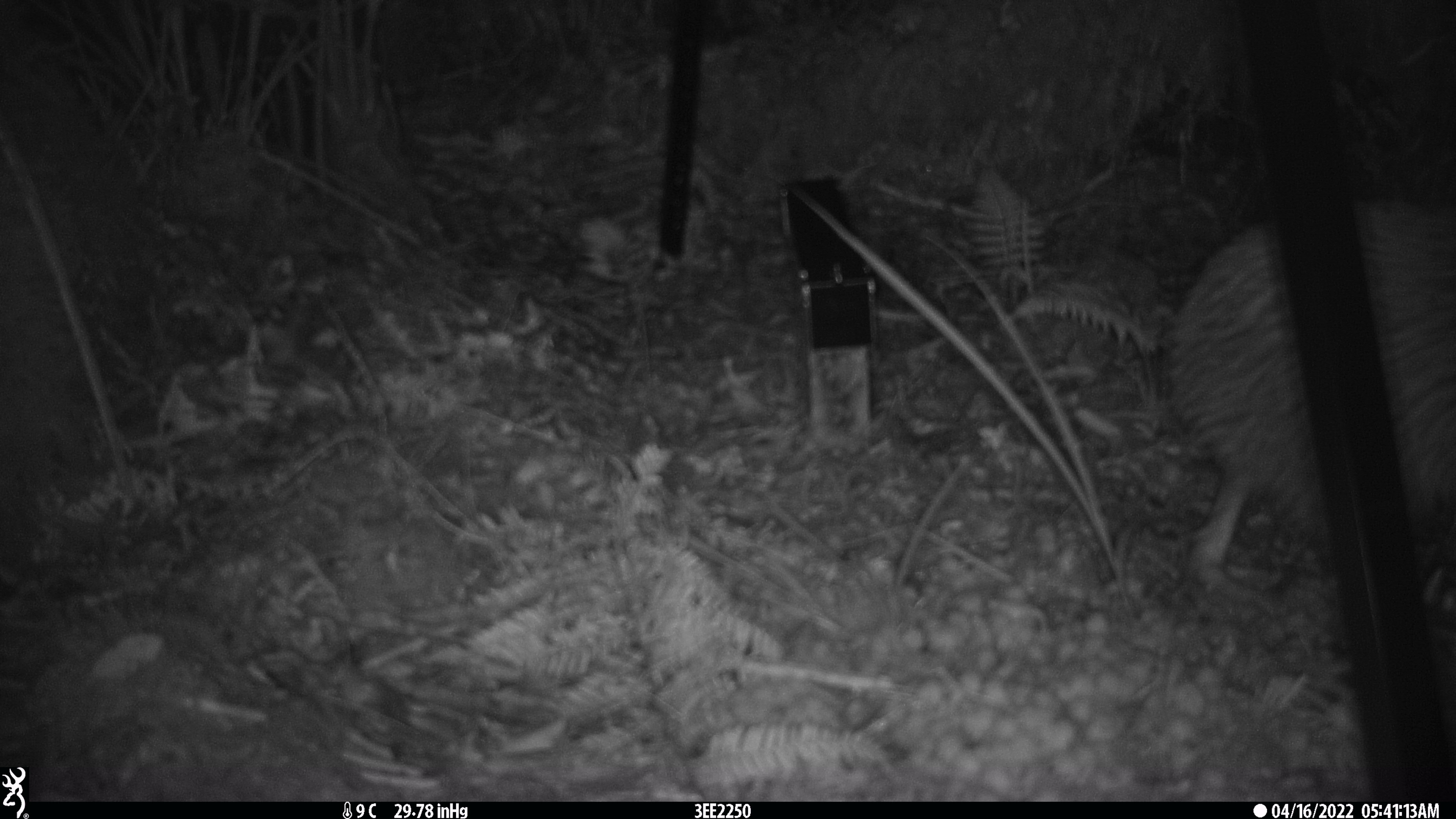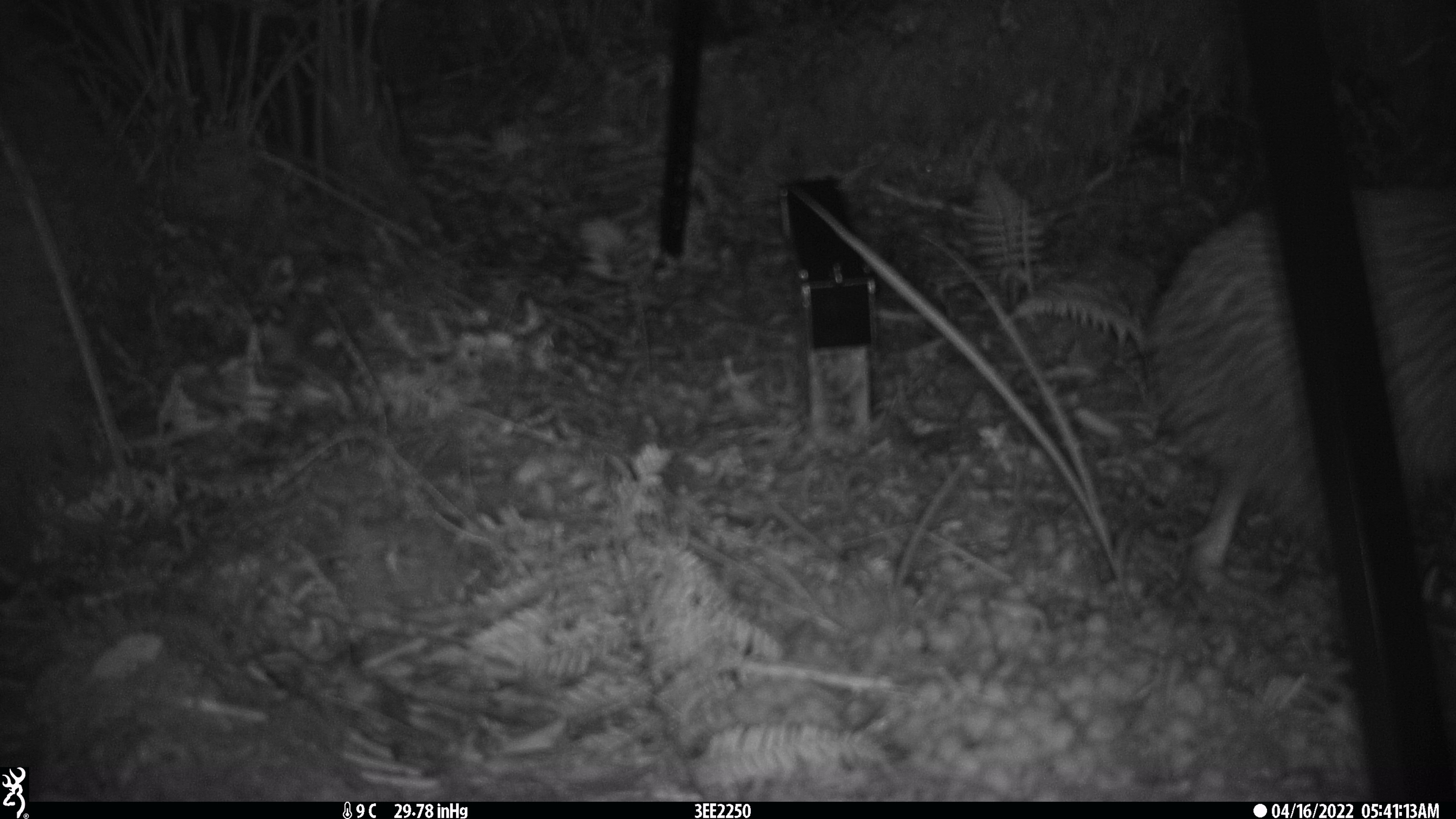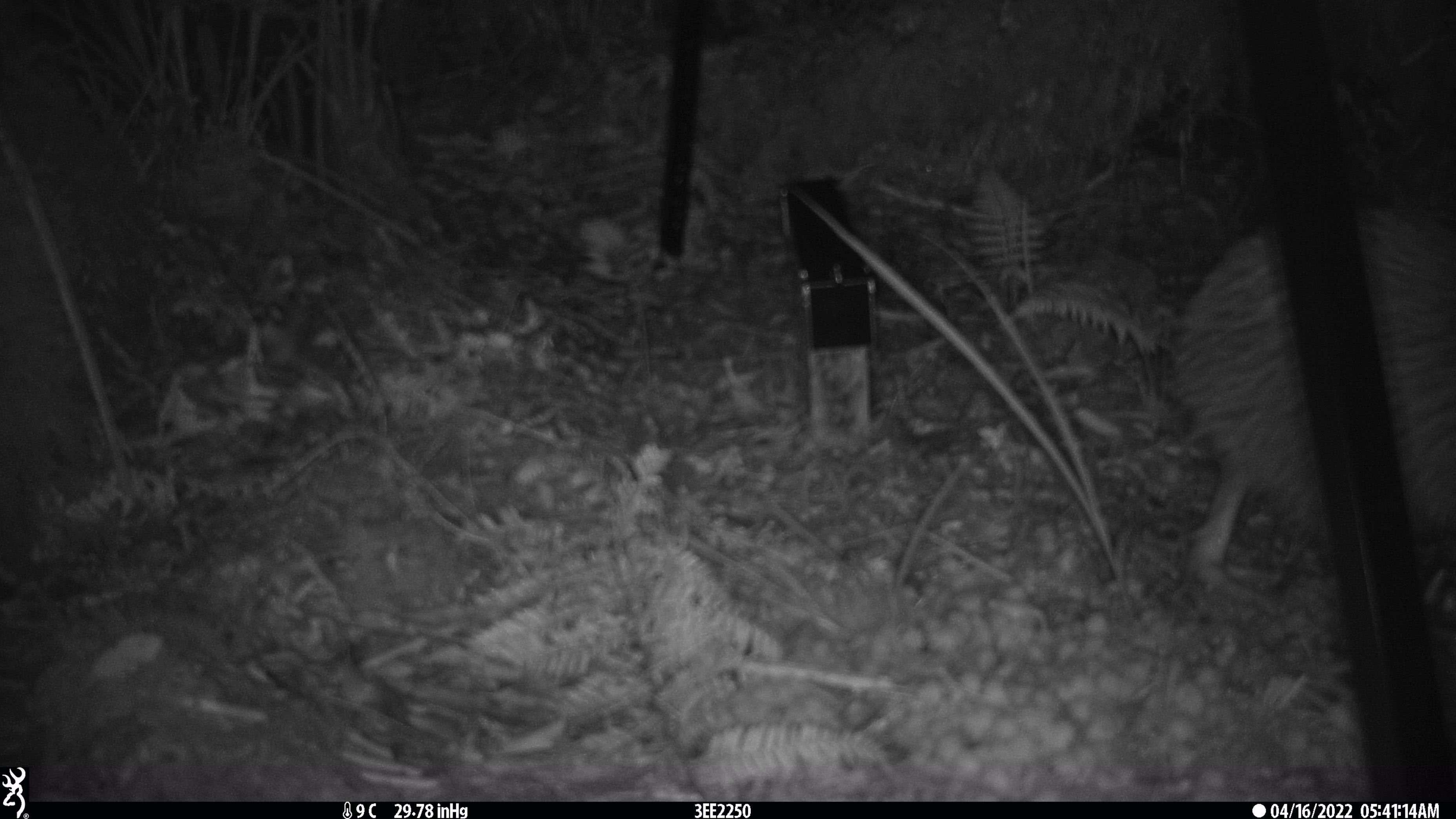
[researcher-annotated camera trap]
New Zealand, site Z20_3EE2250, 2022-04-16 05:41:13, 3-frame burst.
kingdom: Animalia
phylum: Chordata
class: Aves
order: Apterygiformes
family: Apterygidae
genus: Apteryx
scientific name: Apteryx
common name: kiwi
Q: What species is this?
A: Kiwi (Apteryx).